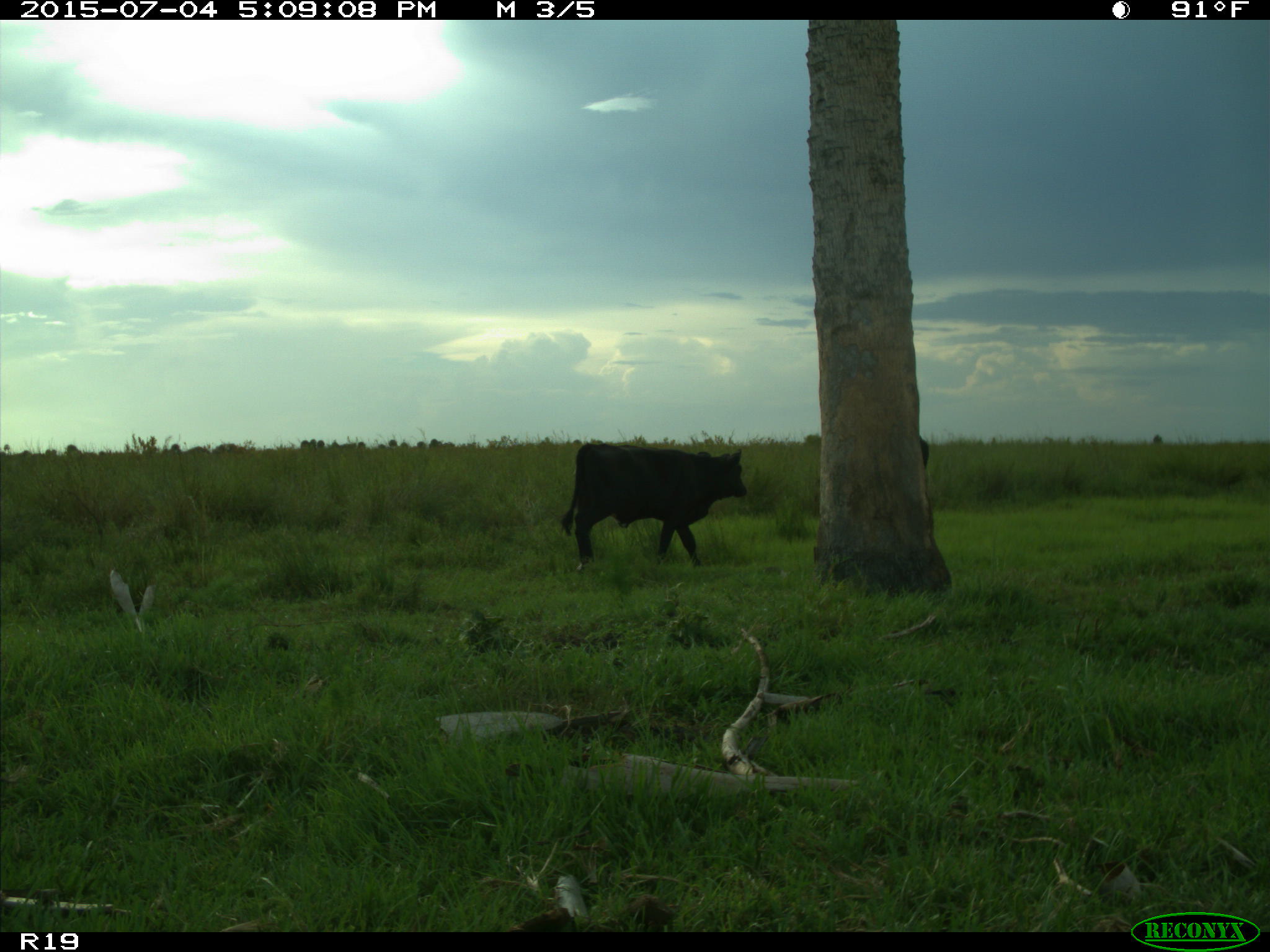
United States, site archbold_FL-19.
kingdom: Animalia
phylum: Chordata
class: Mammalia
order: Artiodactyla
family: Bovidae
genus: Bos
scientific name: Bos taurus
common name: domestic cow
Bos taurus (domestic cow).